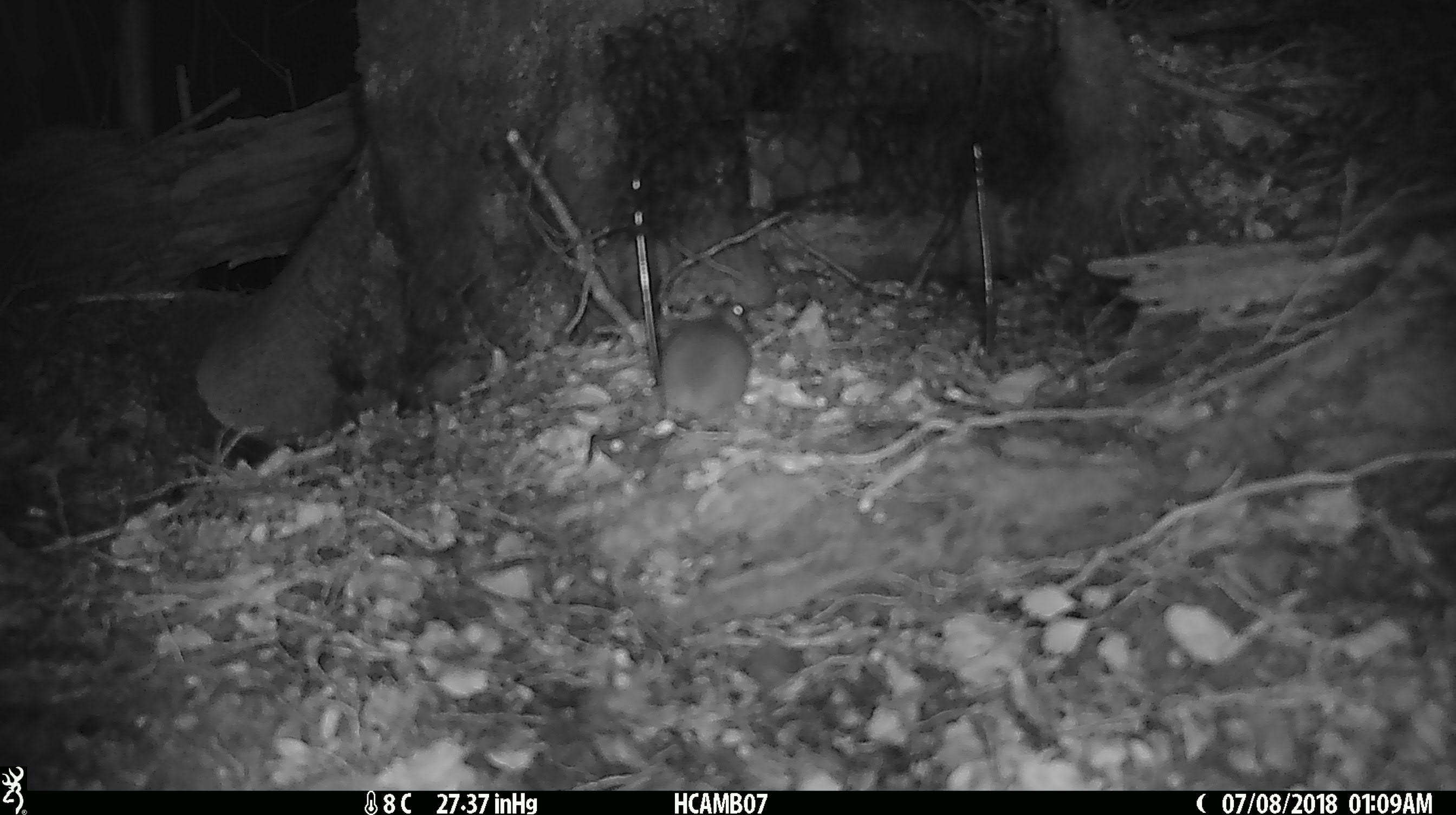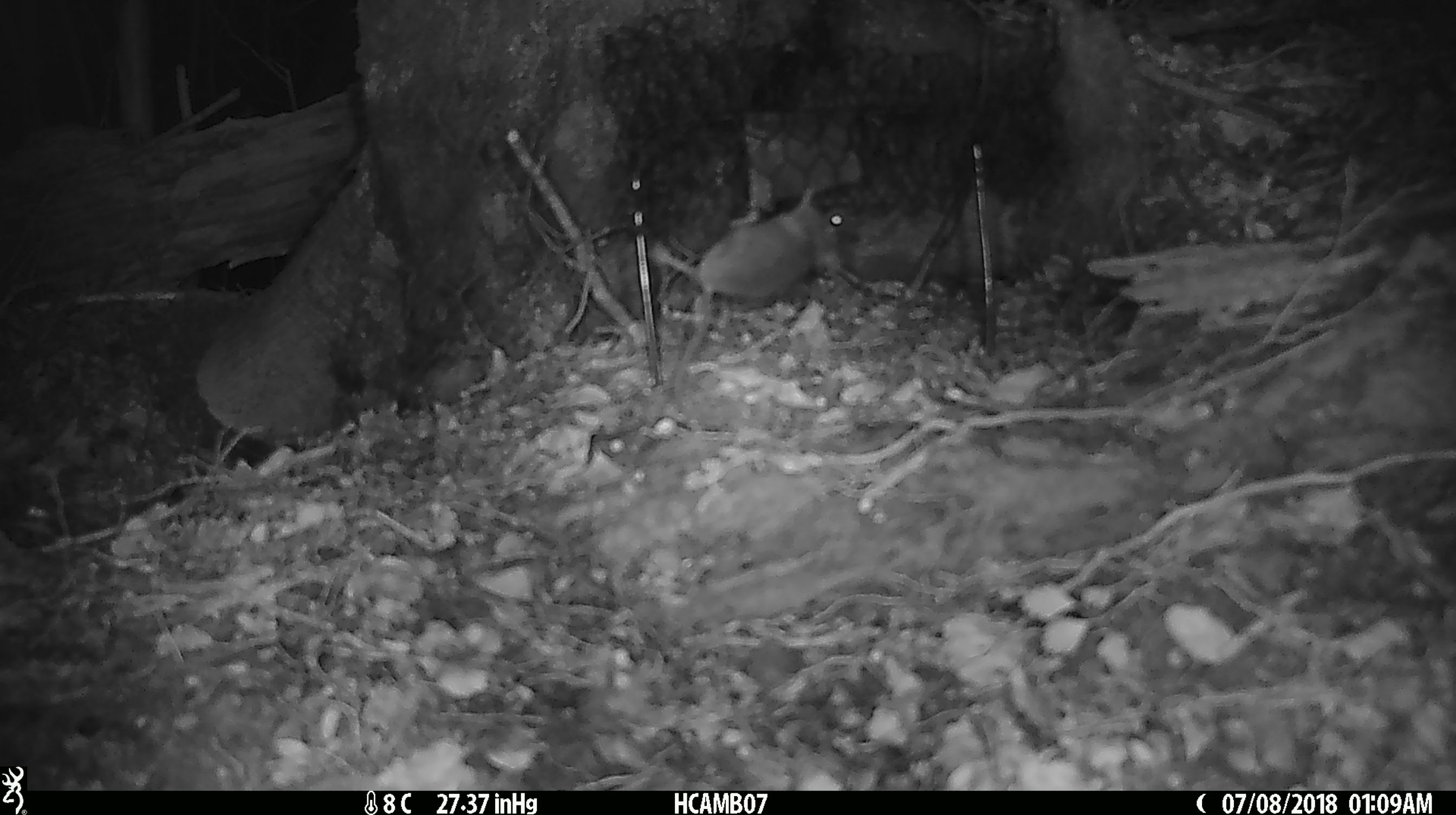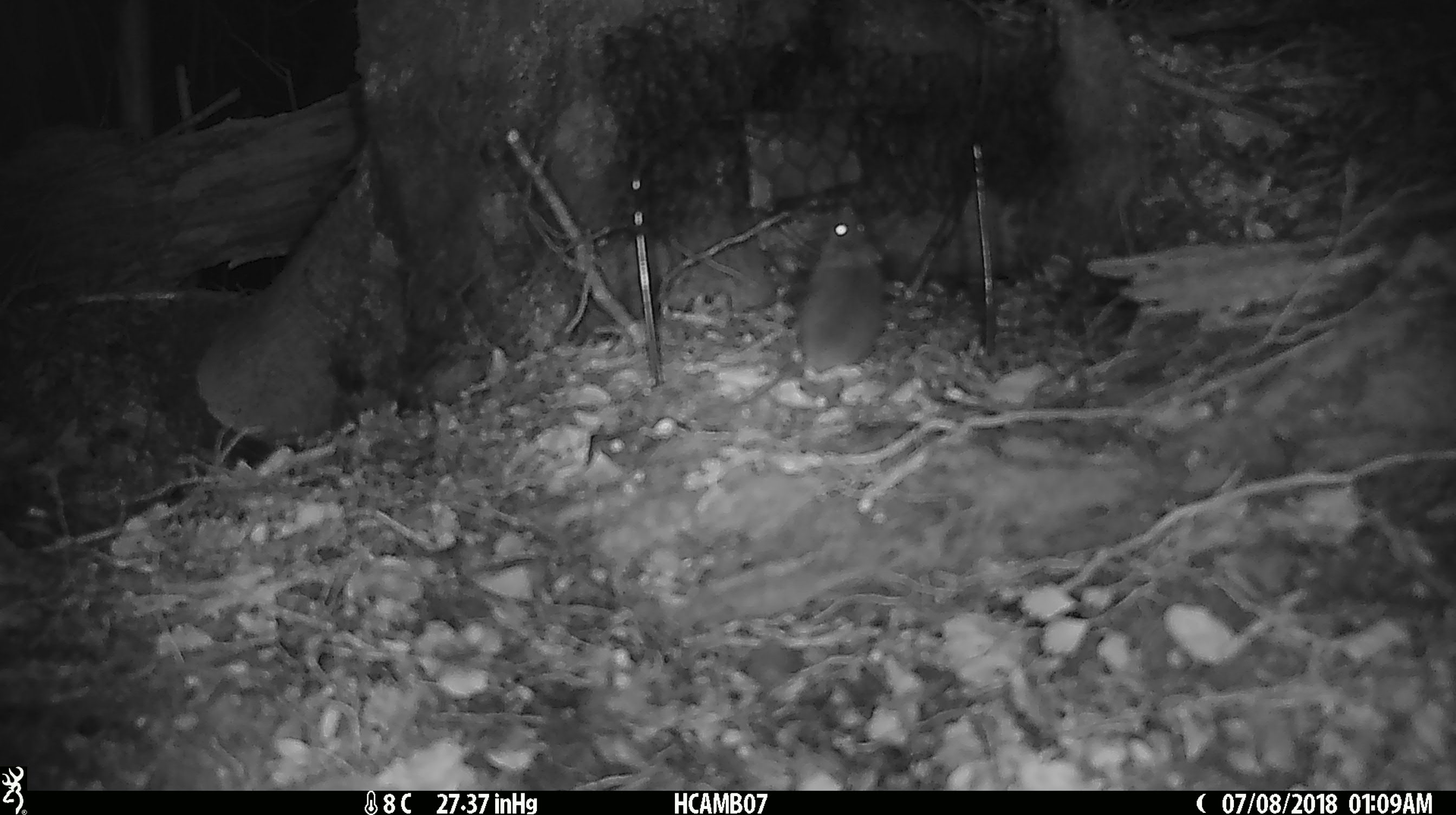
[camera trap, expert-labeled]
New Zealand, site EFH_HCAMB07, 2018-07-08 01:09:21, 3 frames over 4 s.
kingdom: Animalia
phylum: Chordata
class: Mammalia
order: Rodentia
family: Muridae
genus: Mus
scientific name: Mus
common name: mouse